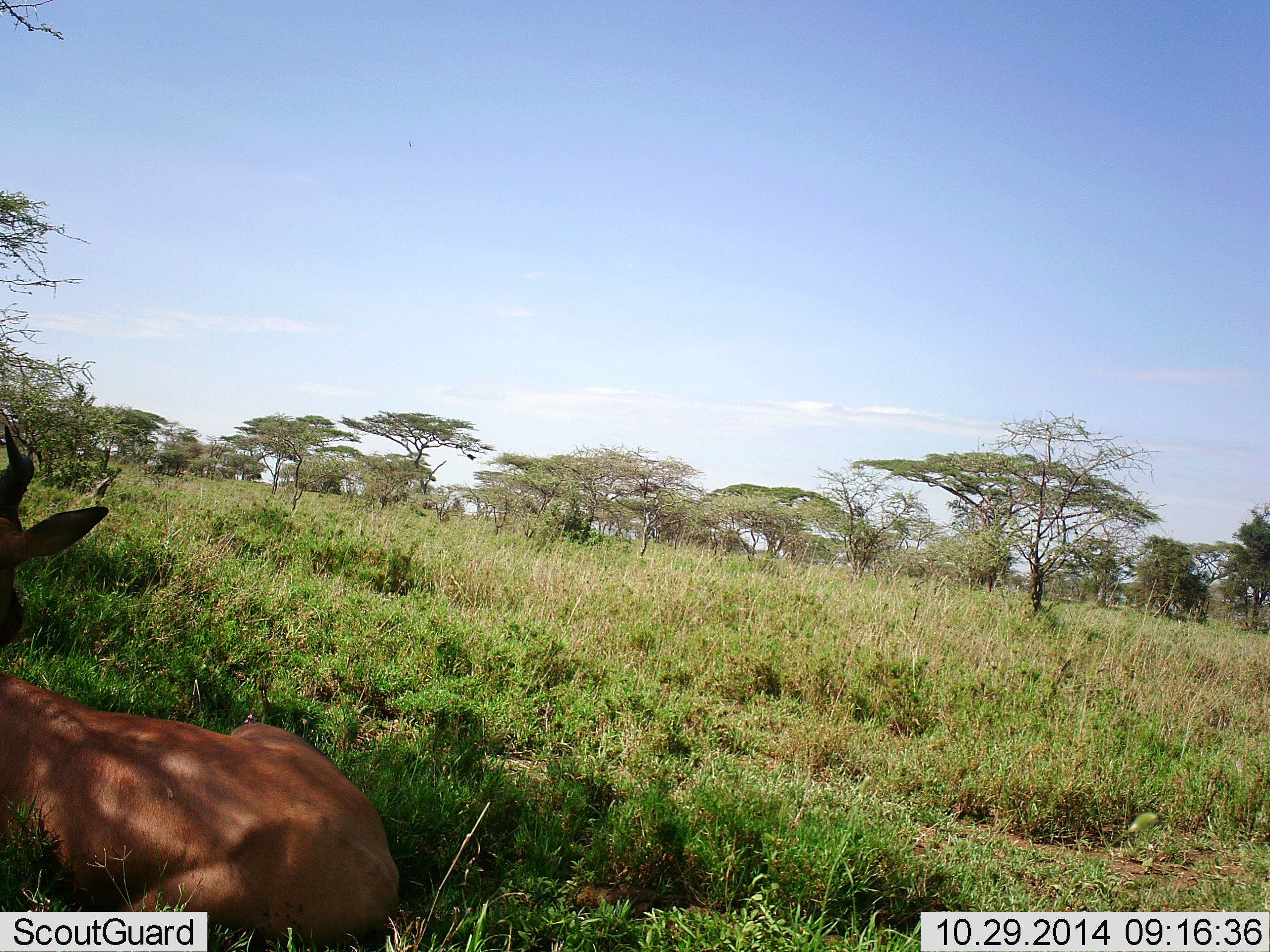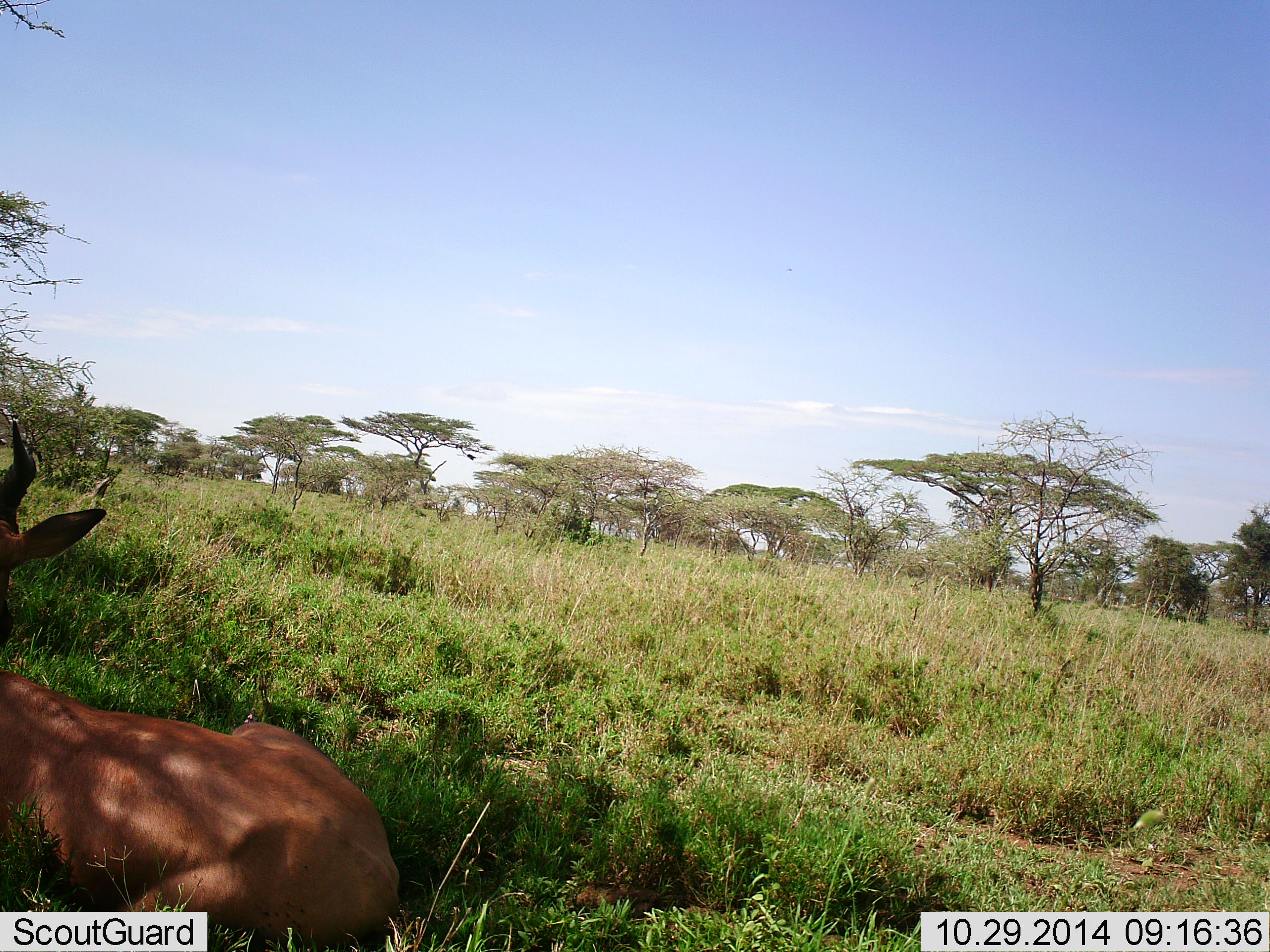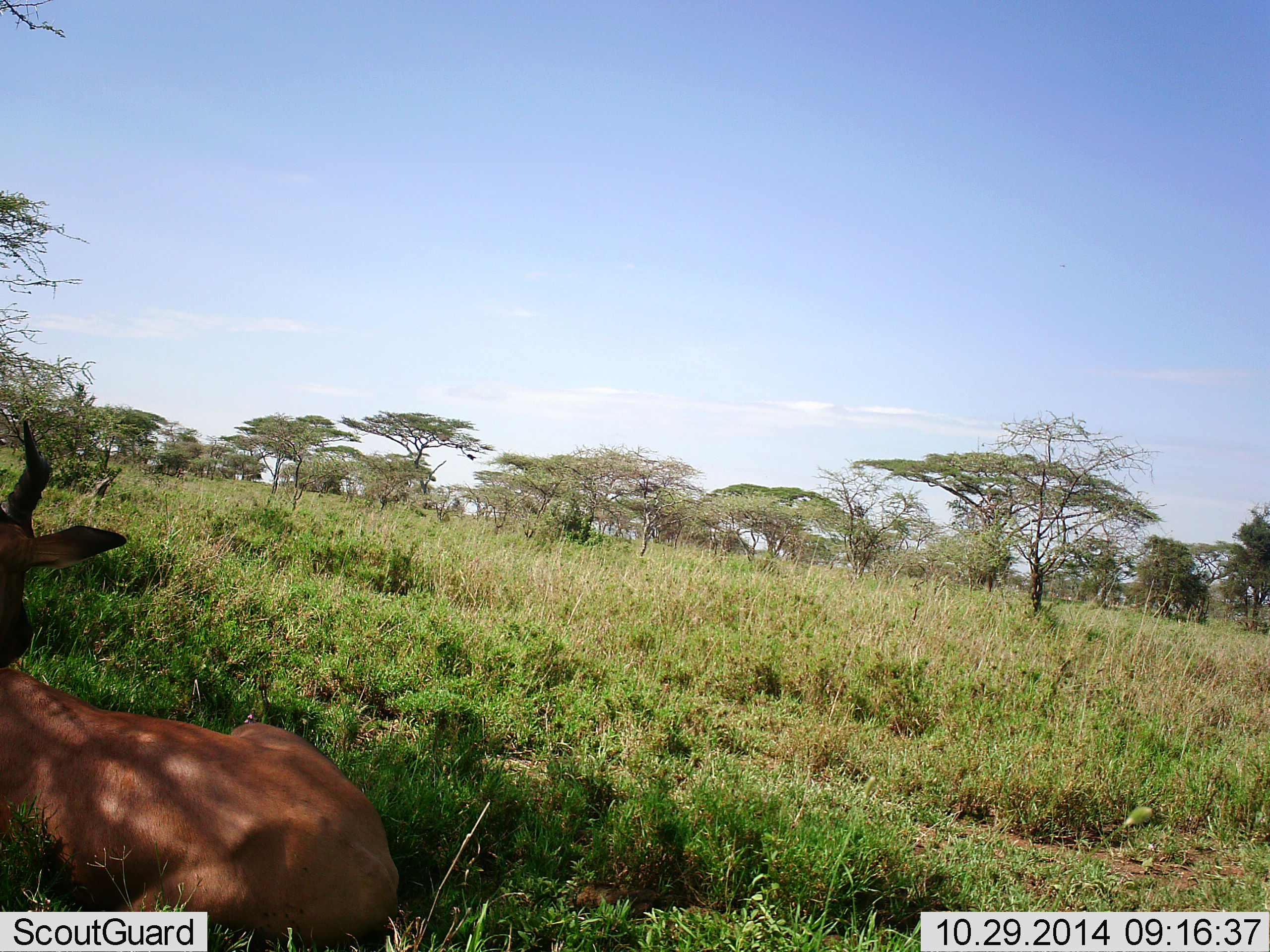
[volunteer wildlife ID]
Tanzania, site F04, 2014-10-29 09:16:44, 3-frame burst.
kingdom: Animalia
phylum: Chordata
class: Mammalia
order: Artiodactyla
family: Bovidae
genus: Alcelaphus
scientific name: Alcelaphus buselaphus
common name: hartebeest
Hartebeest (Alcelaphus buselaphus), count 1. Behavior (volunteer vote fractions): standing 0%, resting 100%, moving 0%, interacting 0%. Young present (vote fraction): 0%. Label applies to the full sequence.